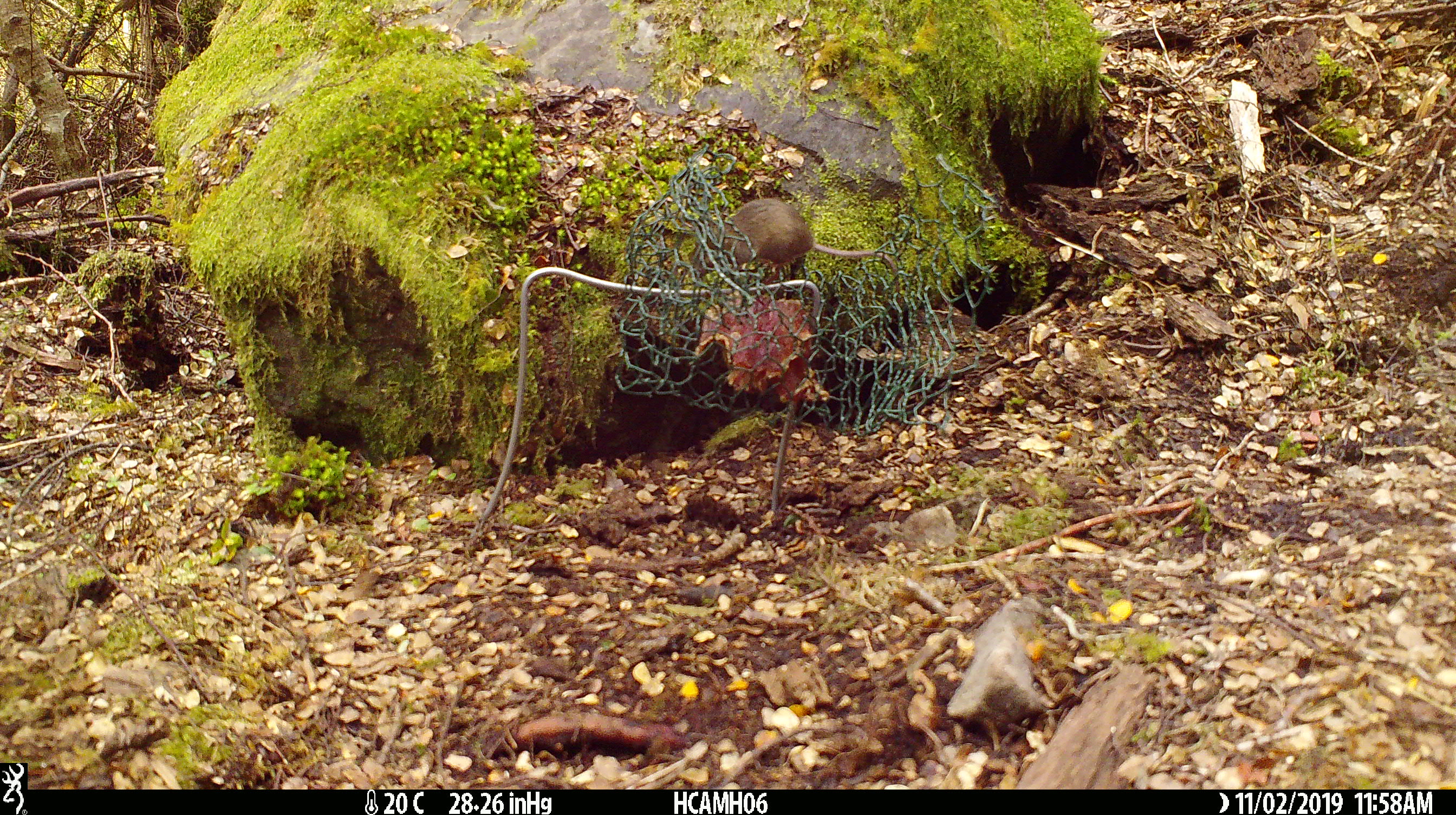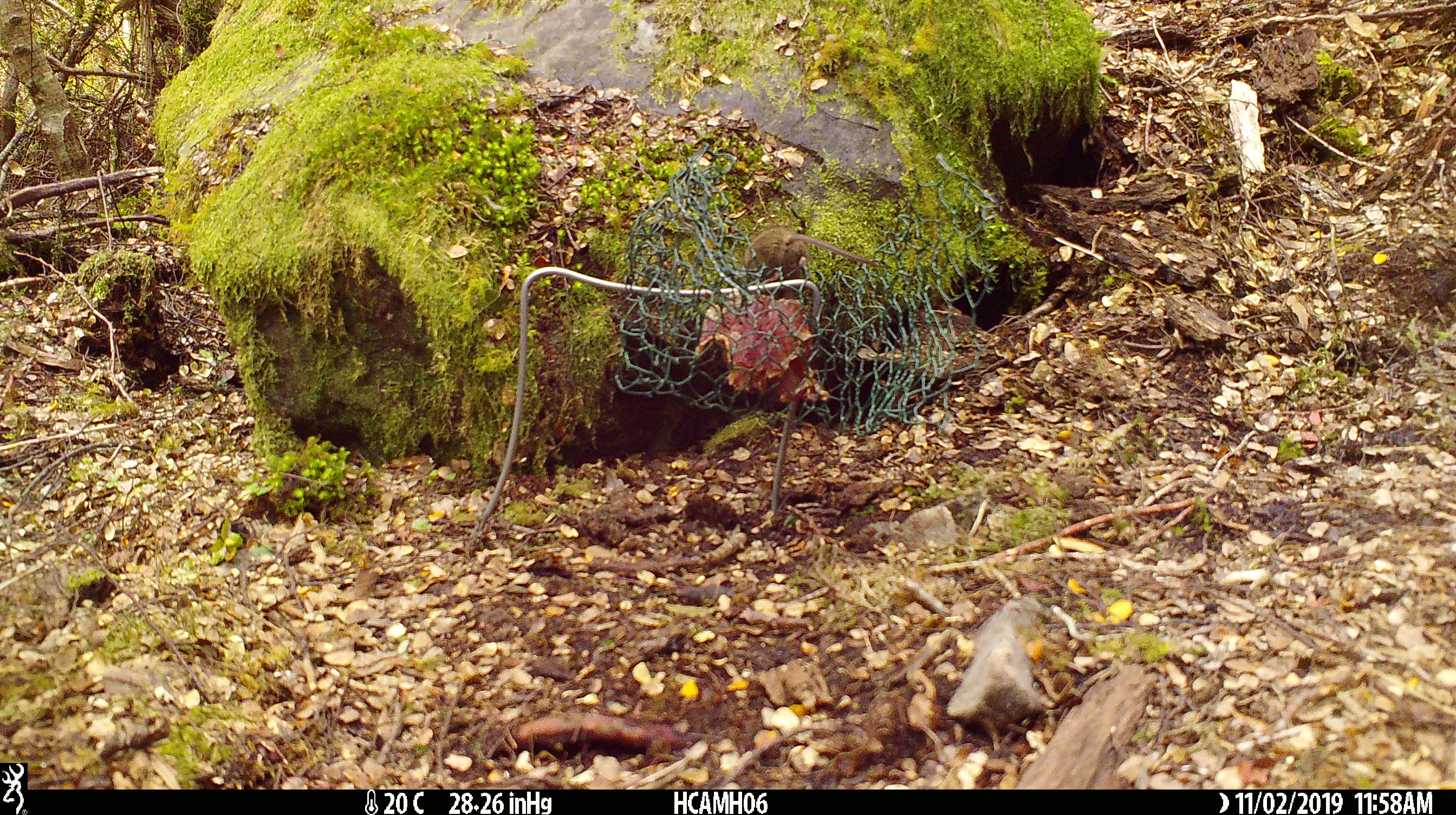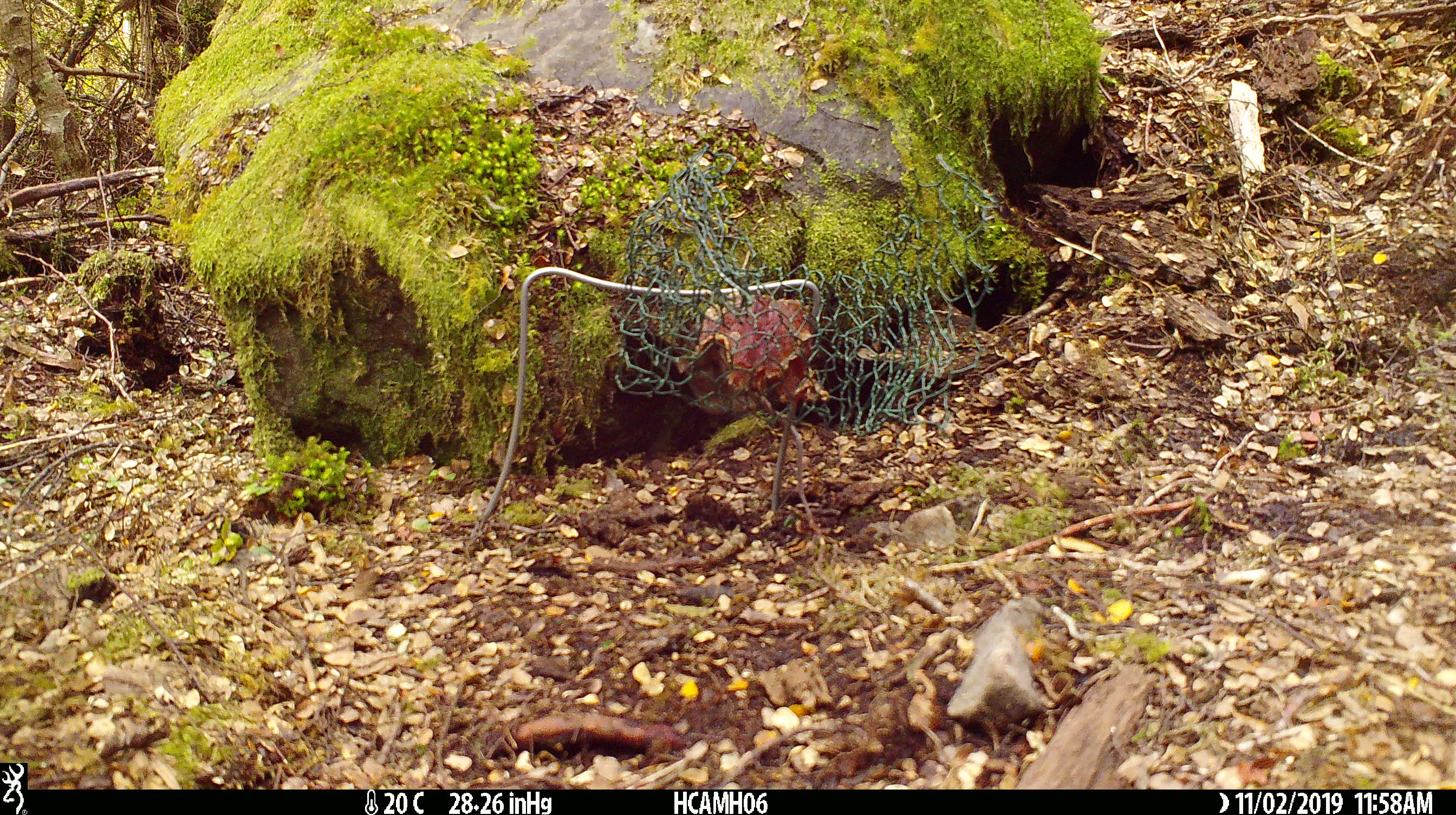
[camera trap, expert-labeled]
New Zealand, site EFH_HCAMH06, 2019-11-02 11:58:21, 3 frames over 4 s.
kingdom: Animalia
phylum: Chordata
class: Mammalia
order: Rodentia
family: Muridae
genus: Mus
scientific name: Mus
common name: mouse